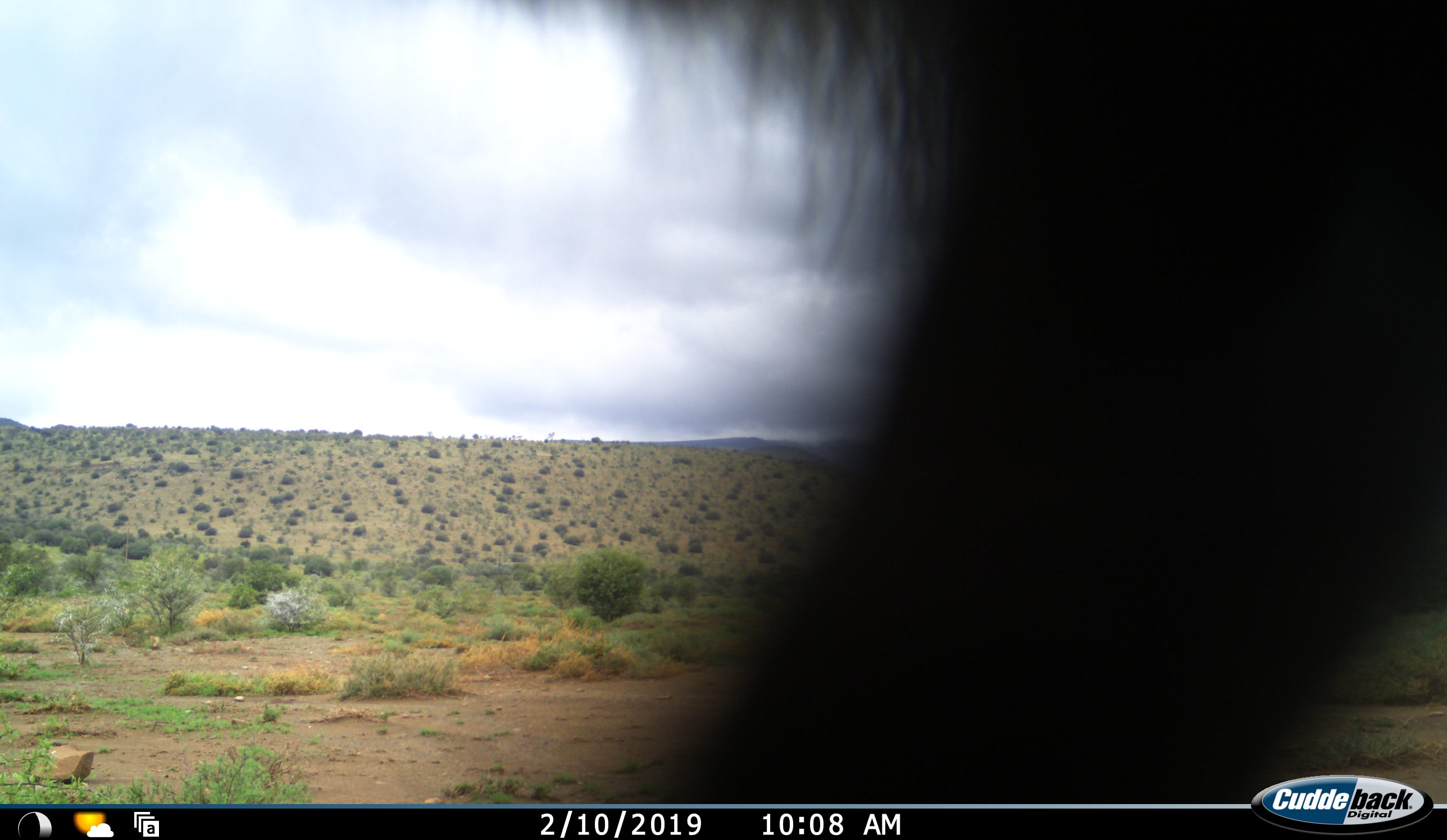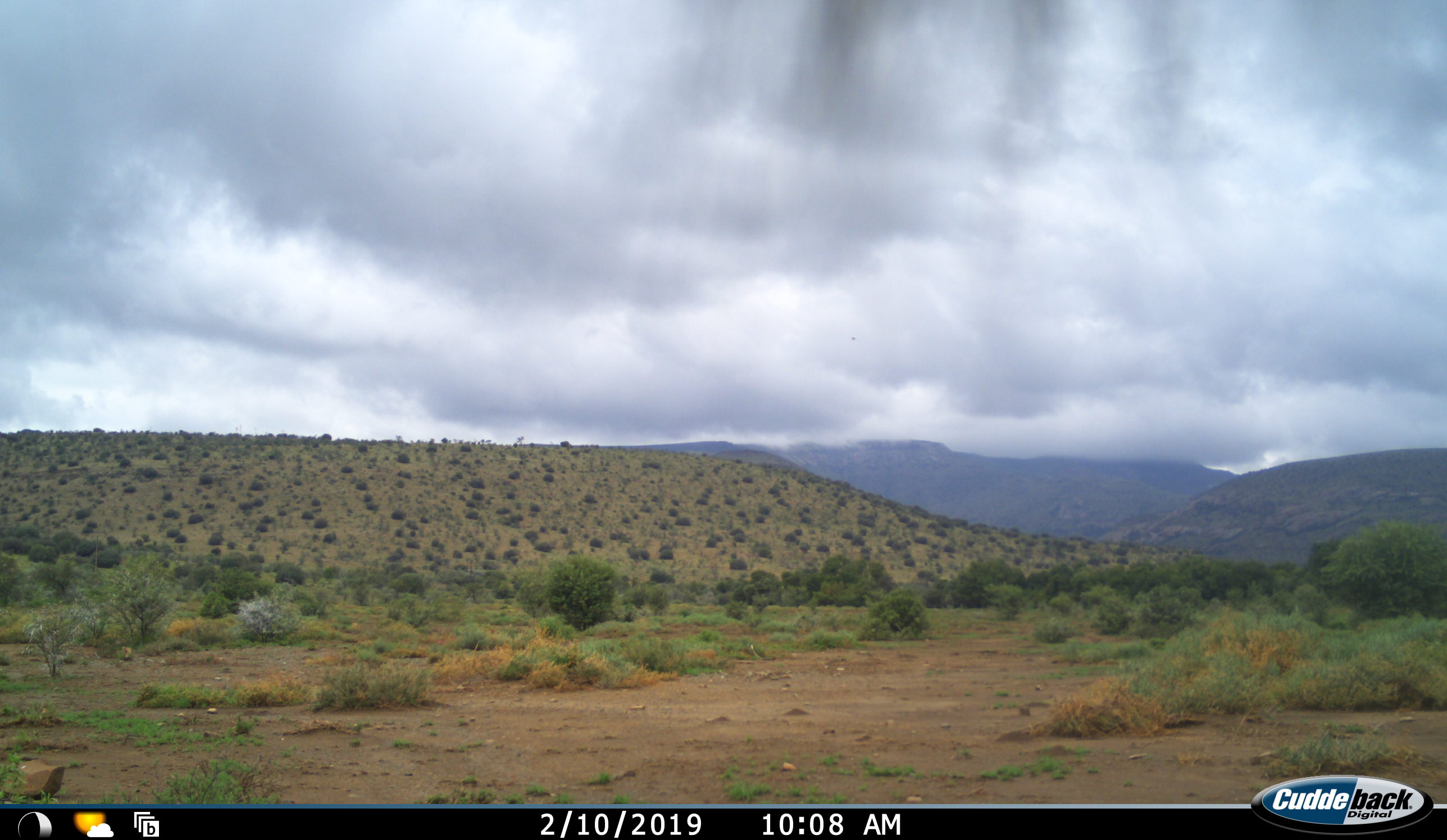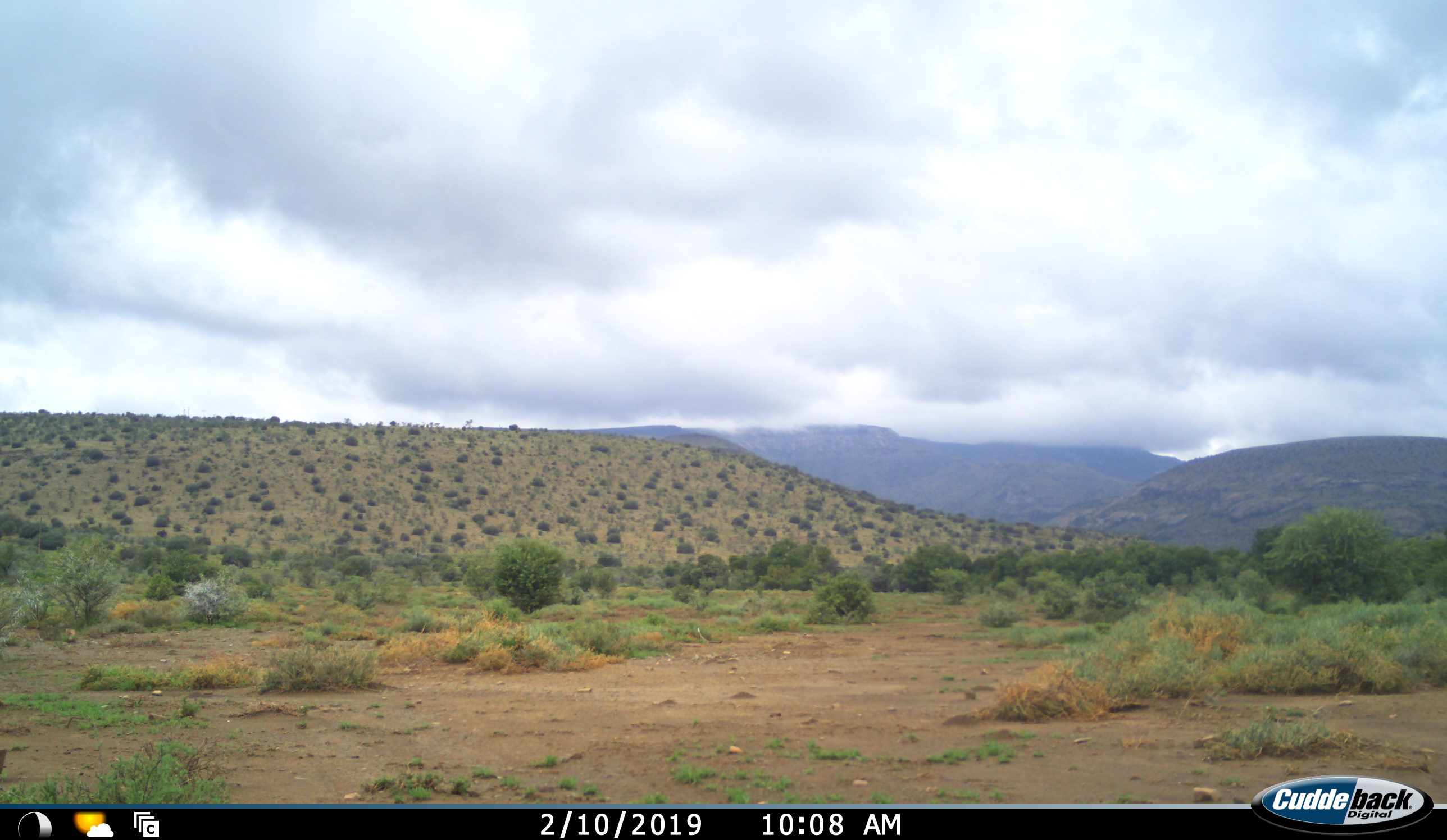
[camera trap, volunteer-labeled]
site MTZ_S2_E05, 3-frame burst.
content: unidentified animal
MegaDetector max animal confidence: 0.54